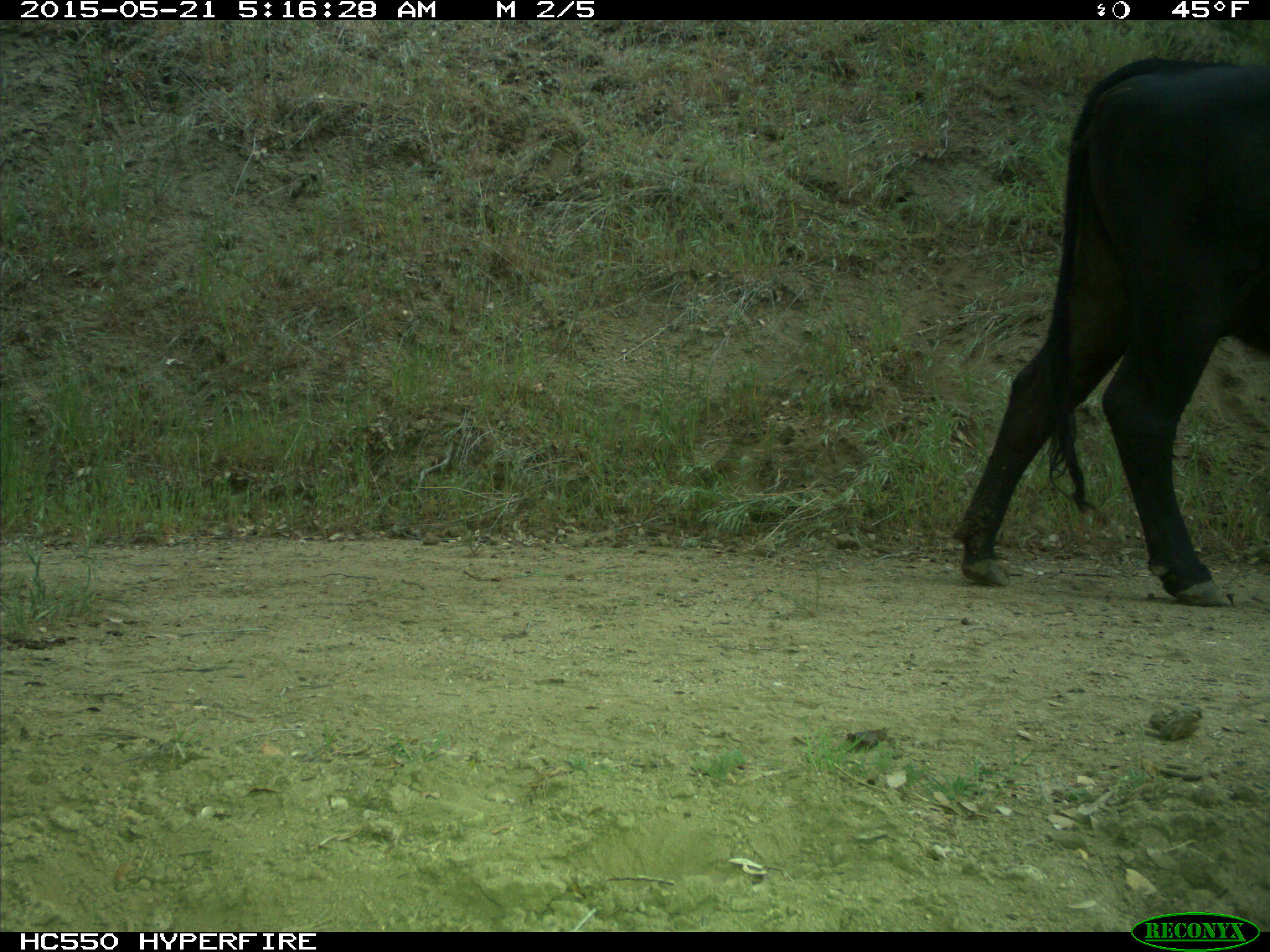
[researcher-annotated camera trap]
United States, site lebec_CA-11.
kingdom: Animalia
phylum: Chordata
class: Mammalia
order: Artiodactyla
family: Bovidae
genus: Bos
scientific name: Bos taurus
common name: domestic cow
Bos taurus (domestic cow).